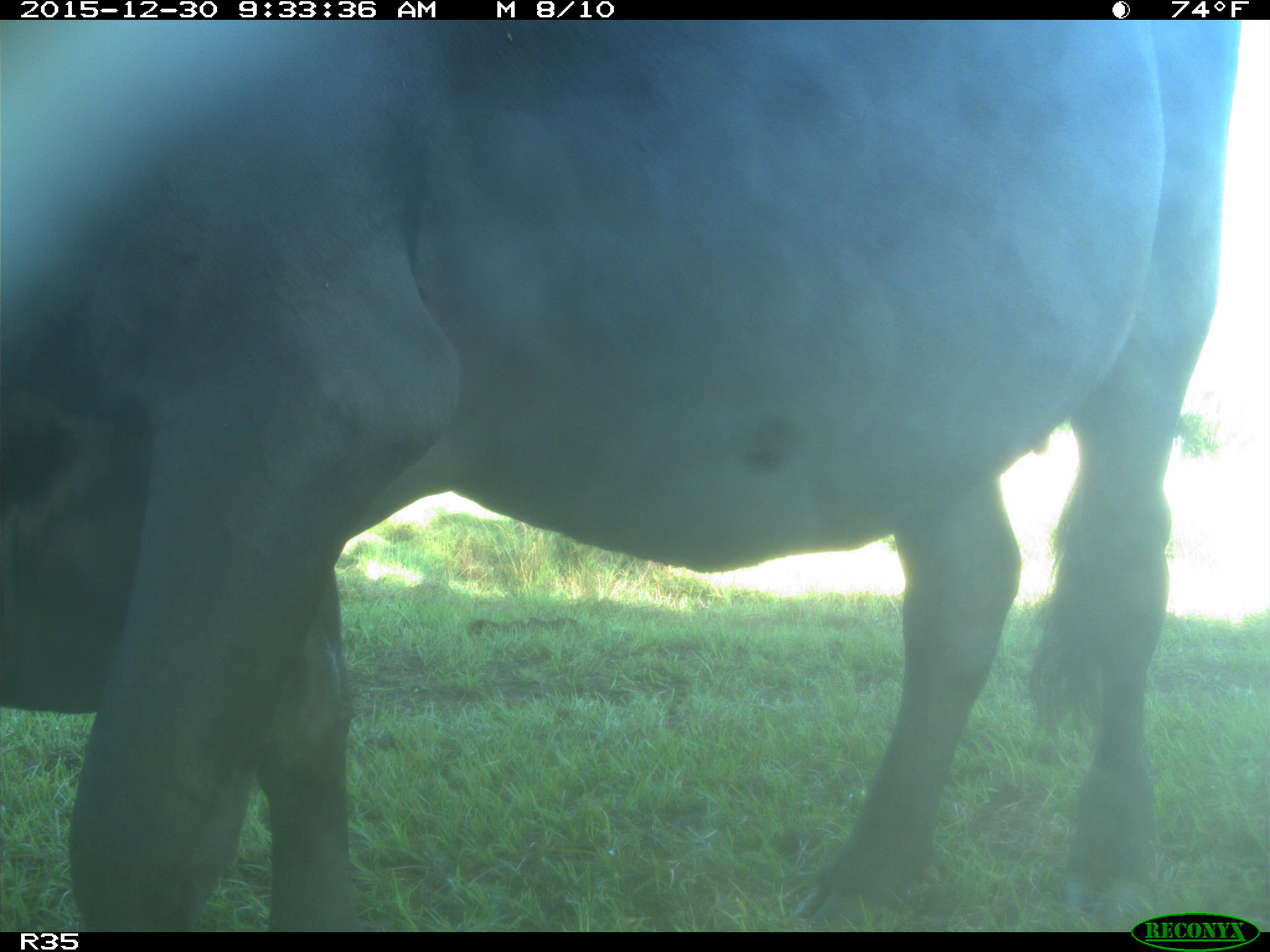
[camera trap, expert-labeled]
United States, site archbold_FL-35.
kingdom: Animalia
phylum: Chordata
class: Mammalia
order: Artiodactyla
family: Bovidae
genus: Bos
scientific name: Bos taurus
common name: domestic cow